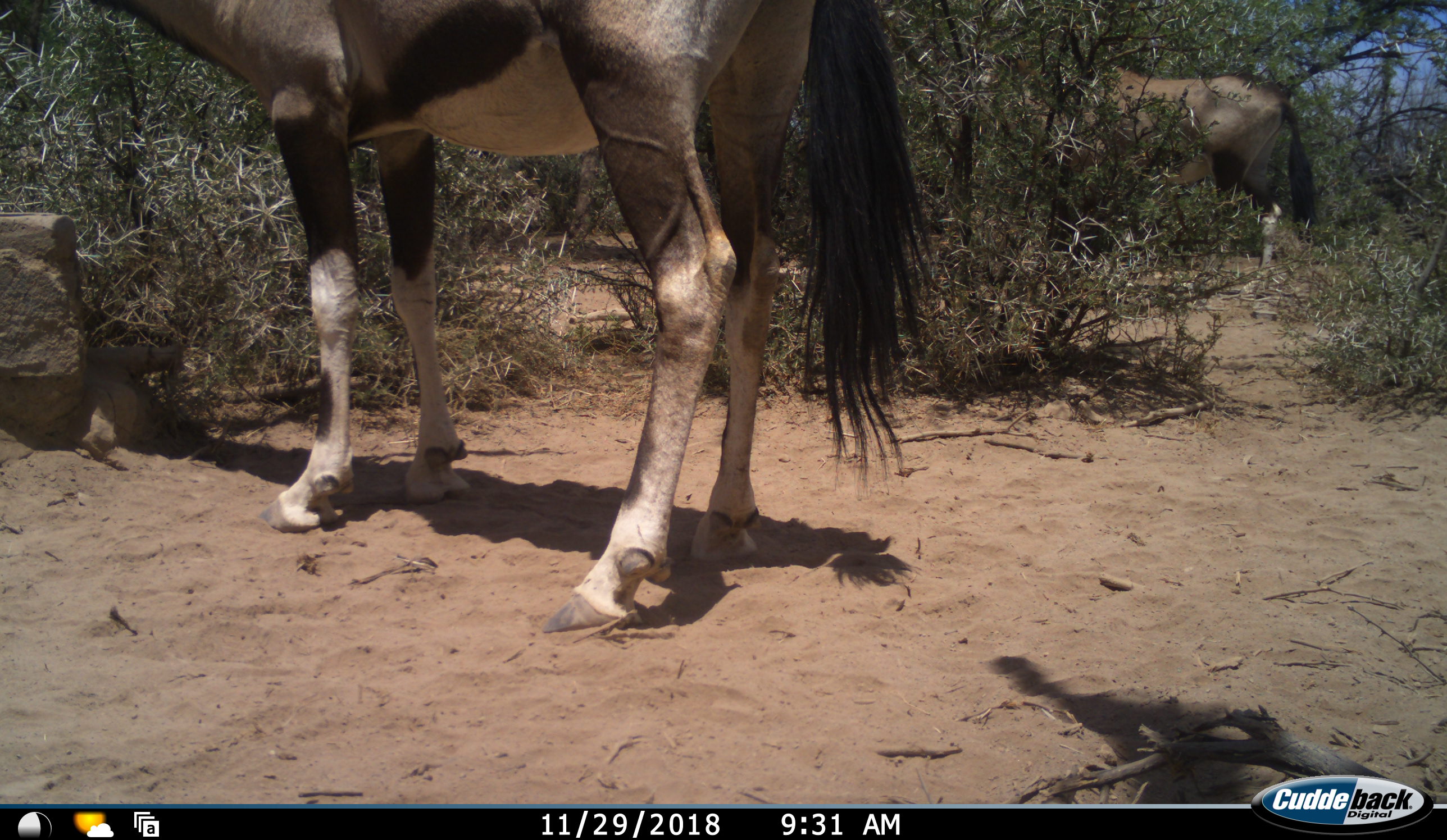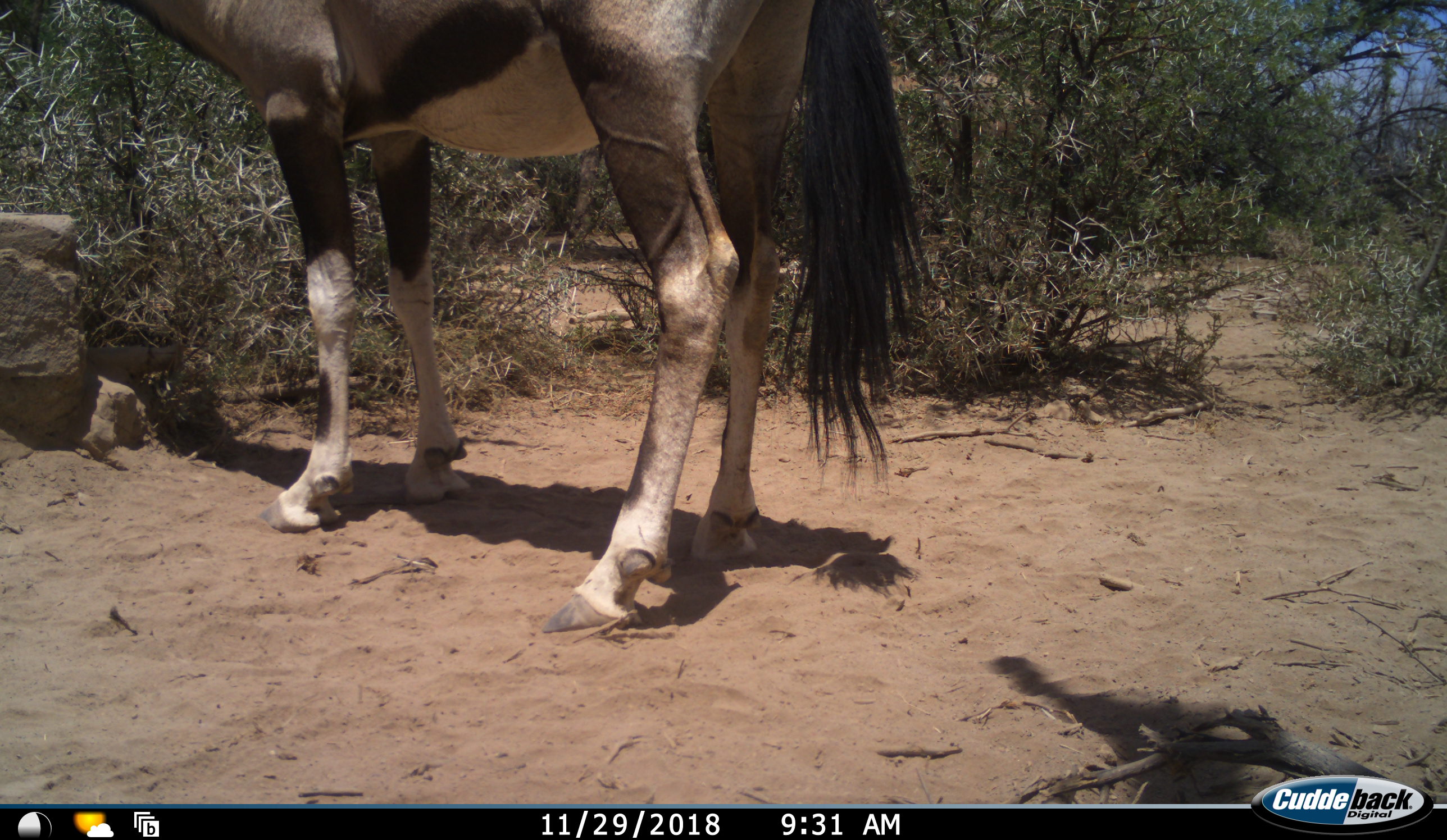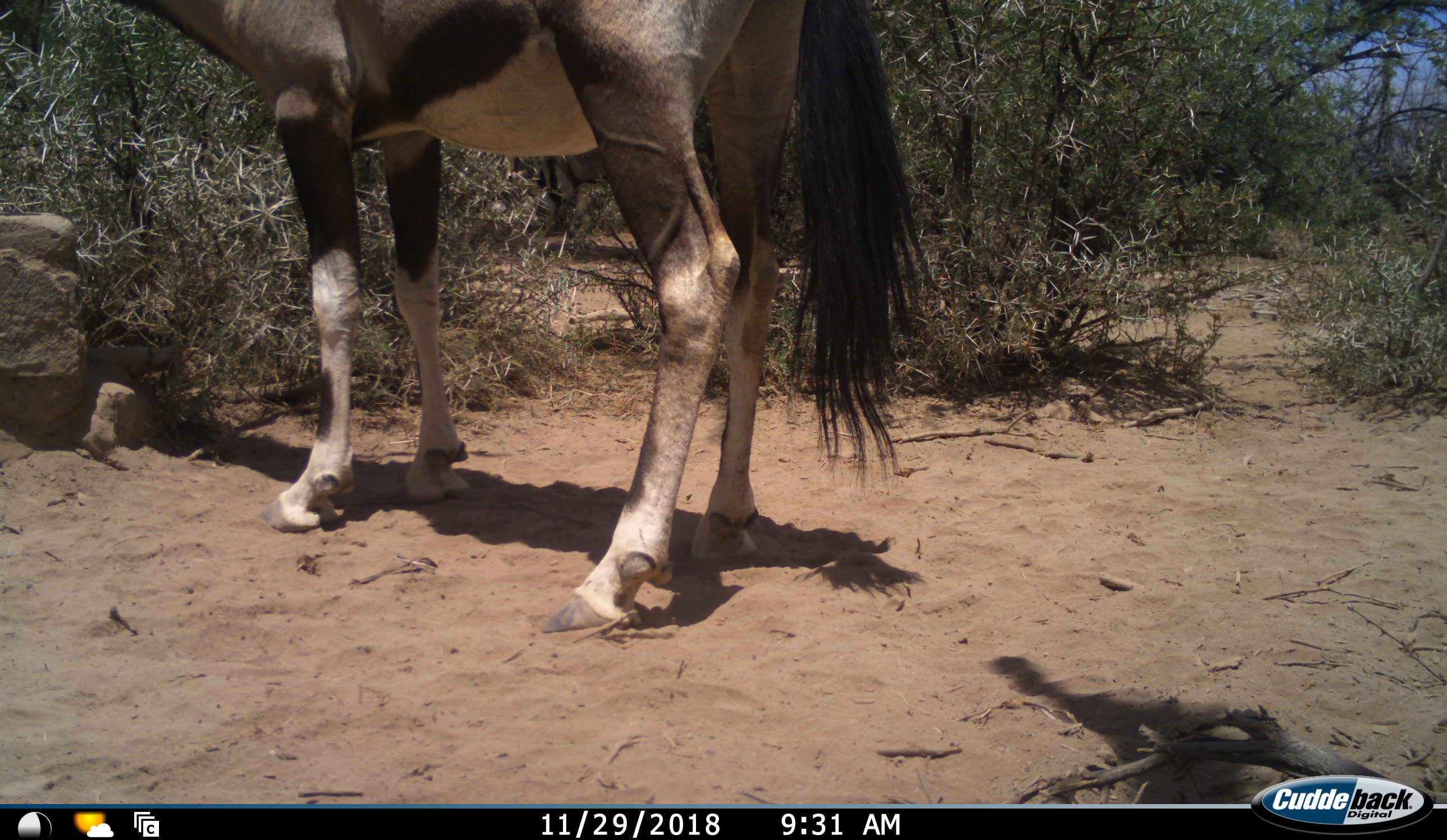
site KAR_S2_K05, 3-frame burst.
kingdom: Animalia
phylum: Chordata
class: Mammalia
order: Artiodactyla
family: Bovidae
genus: Oryx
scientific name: Oryx gazella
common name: gemsbok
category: oryx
Oryx (gemsbok) (Oryx gazella), count 2. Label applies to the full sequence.